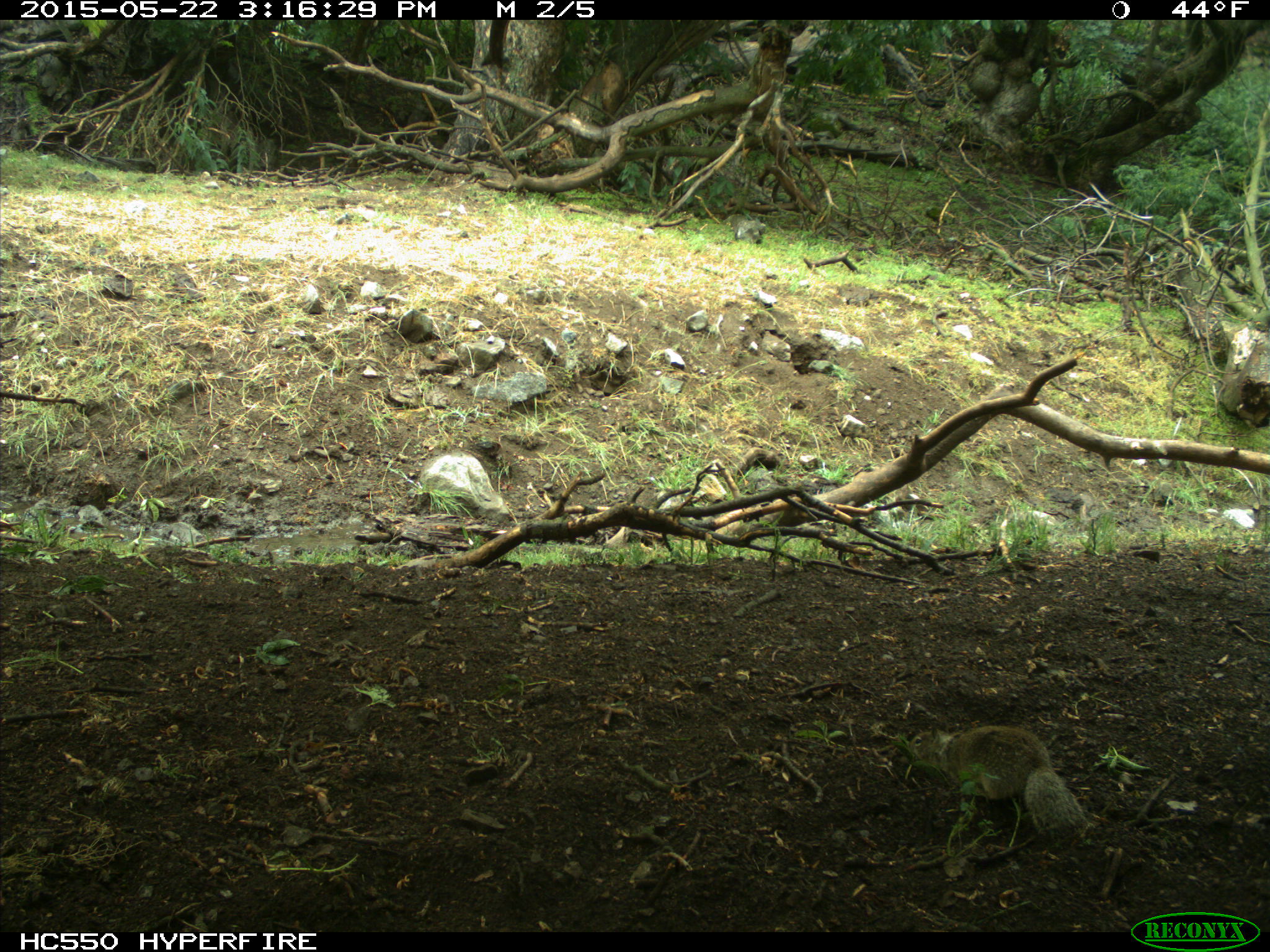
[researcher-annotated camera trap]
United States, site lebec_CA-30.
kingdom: Animalia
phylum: Chordata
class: Mammalia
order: Rodentia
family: Sciuridae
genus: Otospermophilus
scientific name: Otospermophilus beecheyi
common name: california ground squirrel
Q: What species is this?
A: Otospermophilus beecheyi (california ground squirrel).